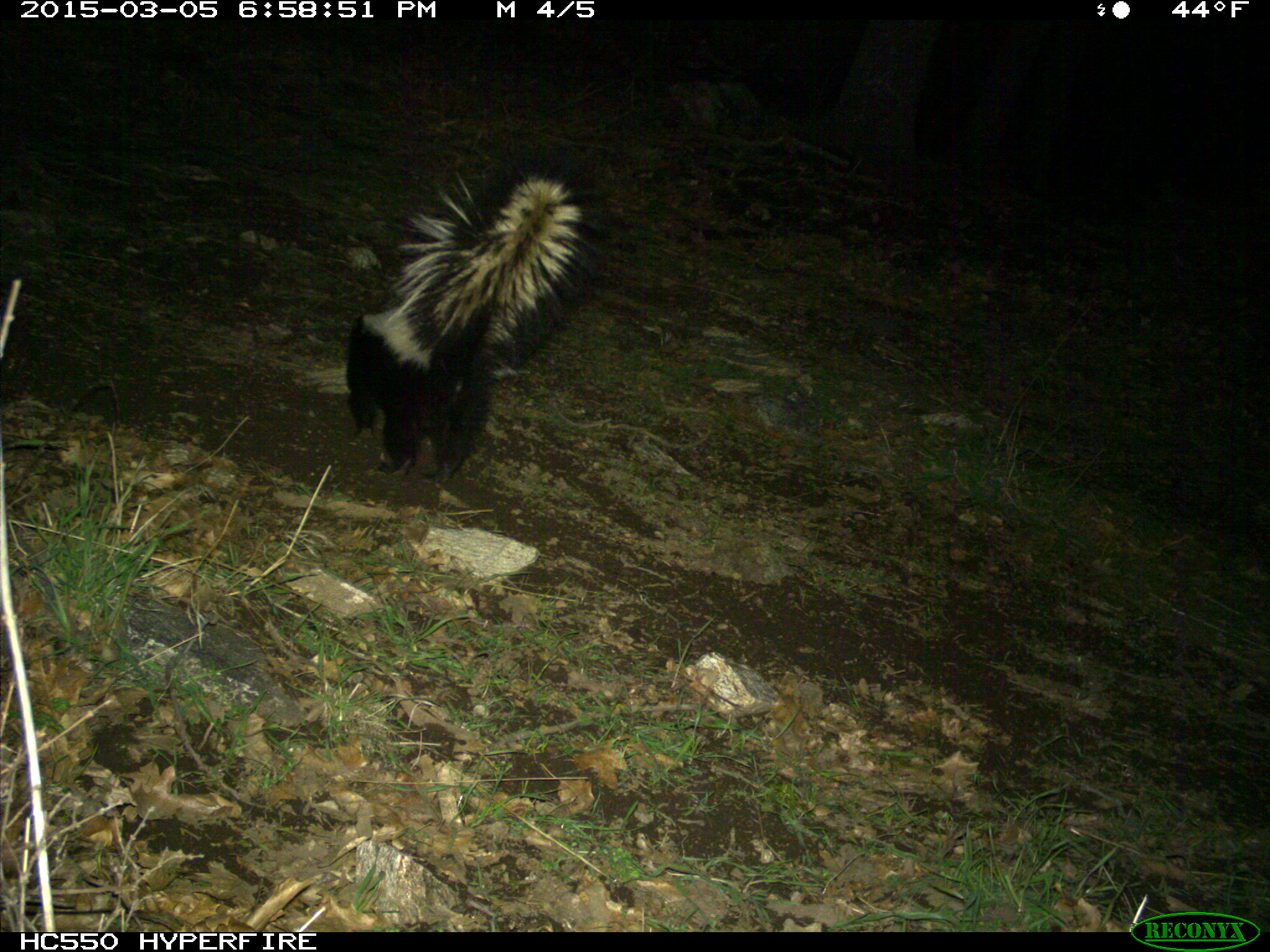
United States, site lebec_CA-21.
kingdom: Animalia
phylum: Chordata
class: Mammalia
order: Carnivora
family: Mephitidae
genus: Mephitis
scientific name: Mephitis mephitis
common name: striped skunk